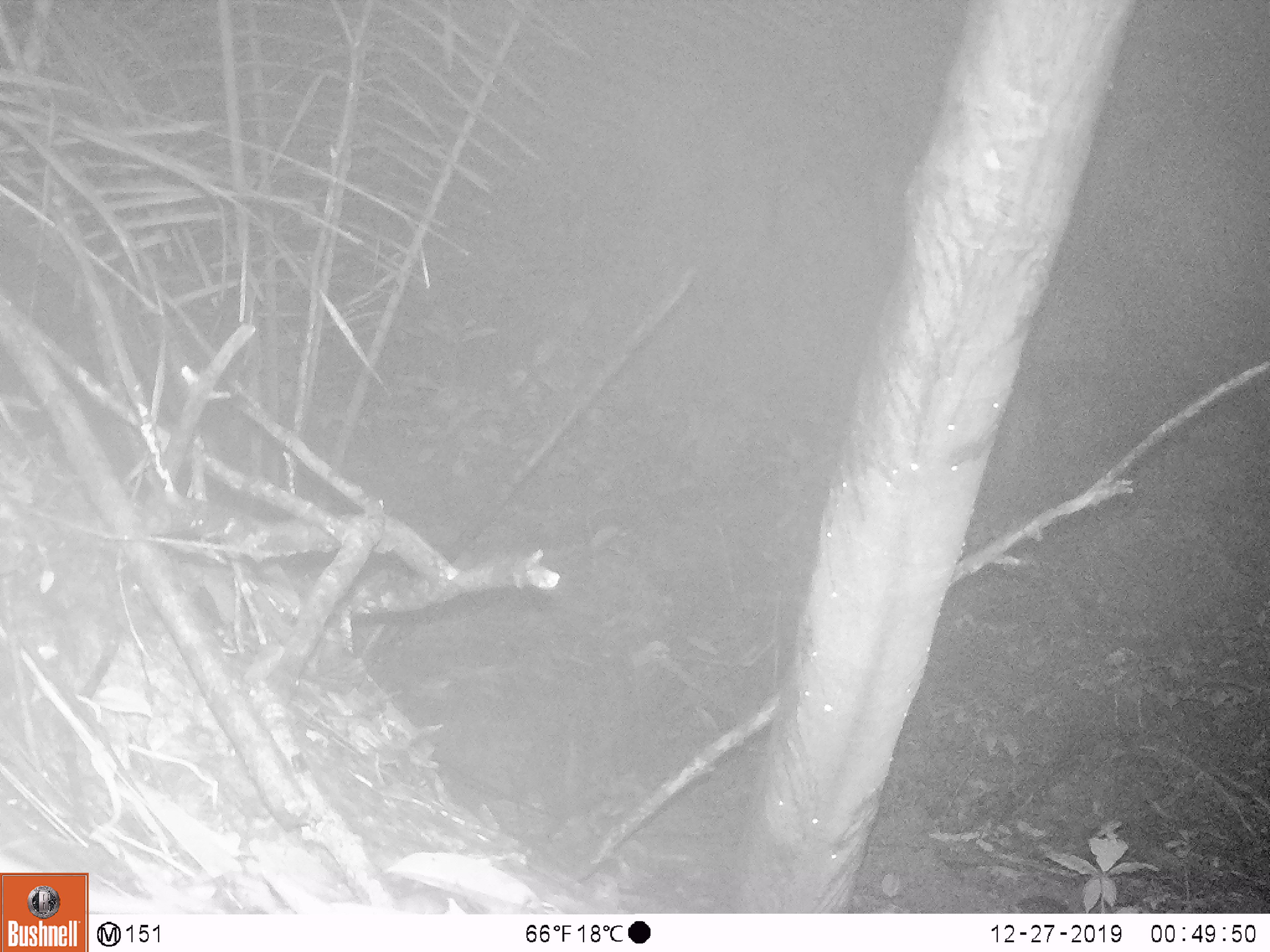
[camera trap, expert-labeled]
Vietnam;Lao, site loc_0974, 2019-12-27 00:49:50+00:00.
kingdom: Animalia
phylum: Chordata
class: Mammalia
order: Rodentia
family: Muridae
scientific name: Muridae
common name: old-world mice and rats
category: unidentified murid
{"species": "unidentified murid (old-world mice and rats) (Muridae)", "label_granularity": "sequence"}